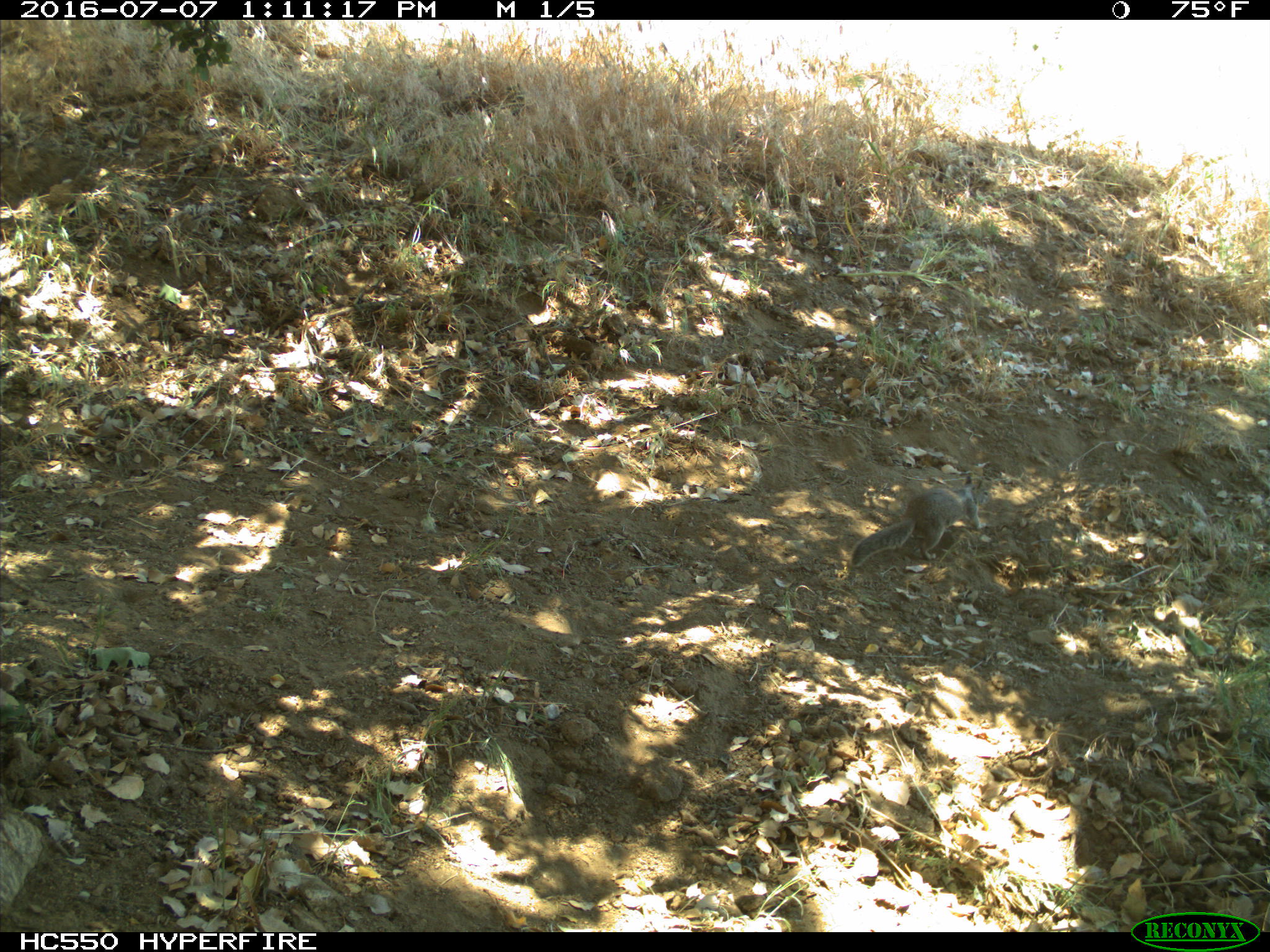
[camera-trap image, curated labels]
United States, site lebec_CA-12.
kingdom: Animalia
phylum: Chordata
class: Mammalia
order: Rodentia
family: Sciuridae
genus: Otospermophilus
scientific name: Otospermophilus beecheyi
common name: california ground squirrel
Otospermophilus beecheyi (california ground squirrel).